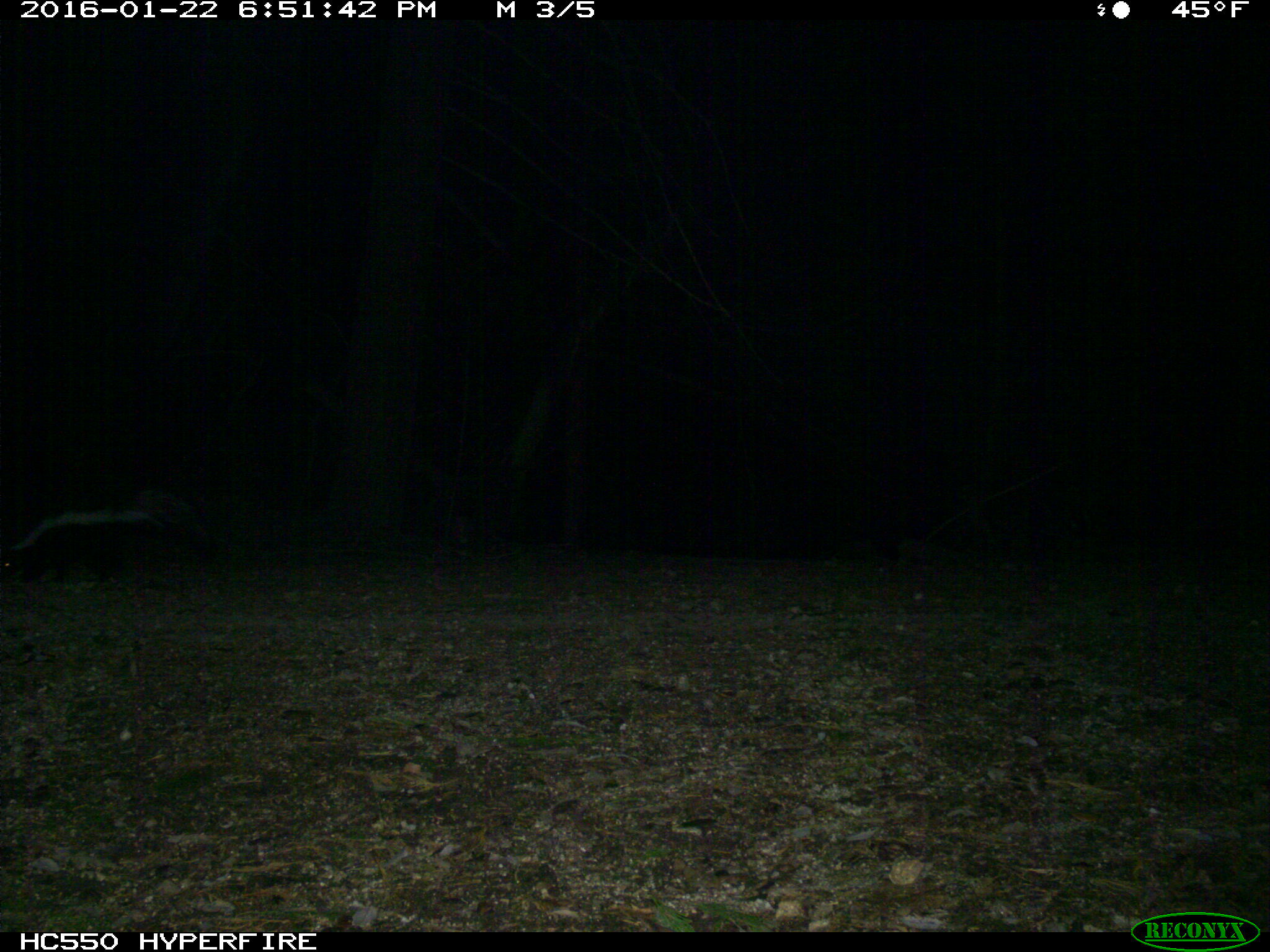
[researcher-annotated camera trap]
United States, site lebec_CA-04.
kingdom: Animalia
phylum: Chordata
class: Mammalia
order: Carnivora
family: Mephitidae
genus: Mephitis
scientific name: Mephitis mephitis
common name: striped skunk